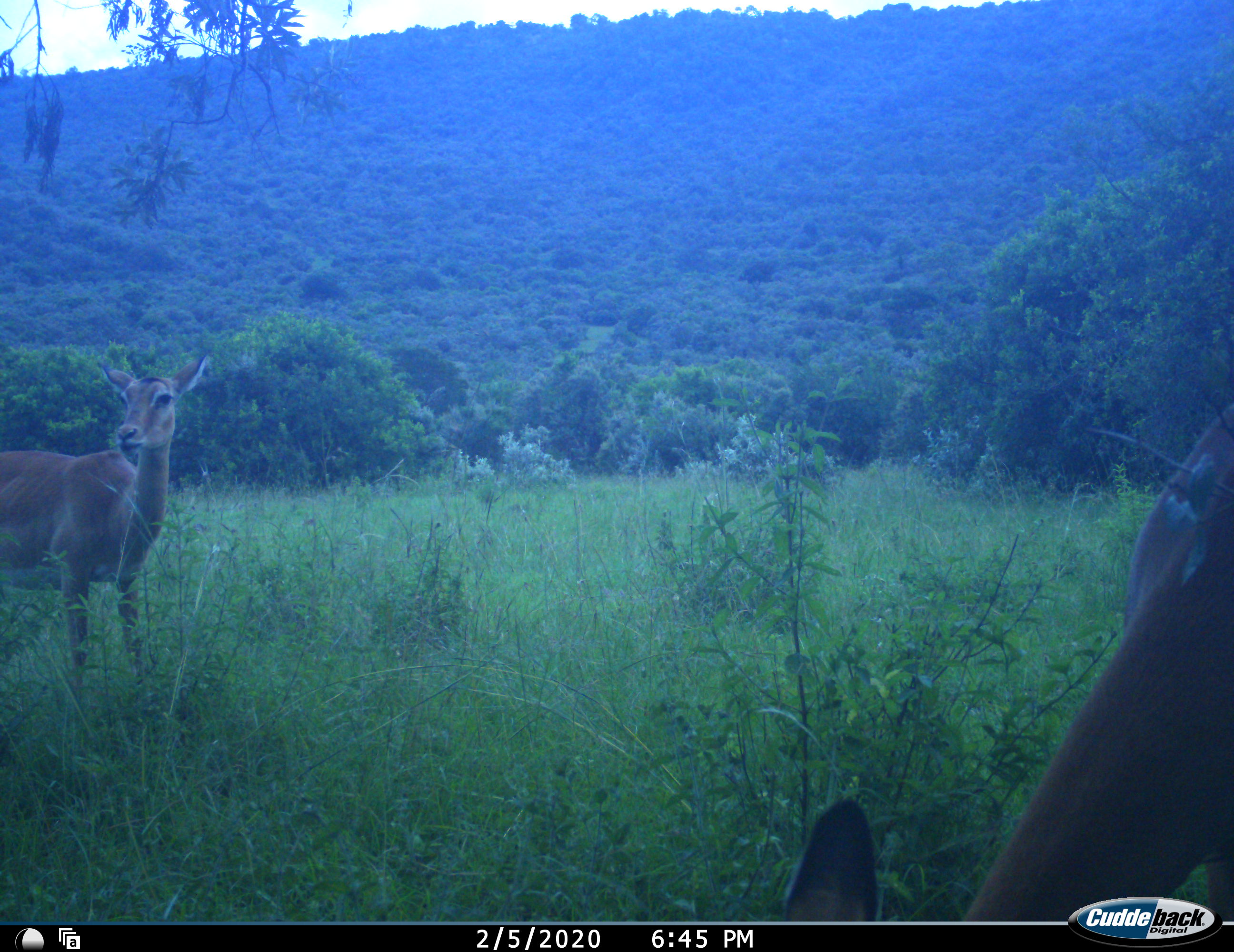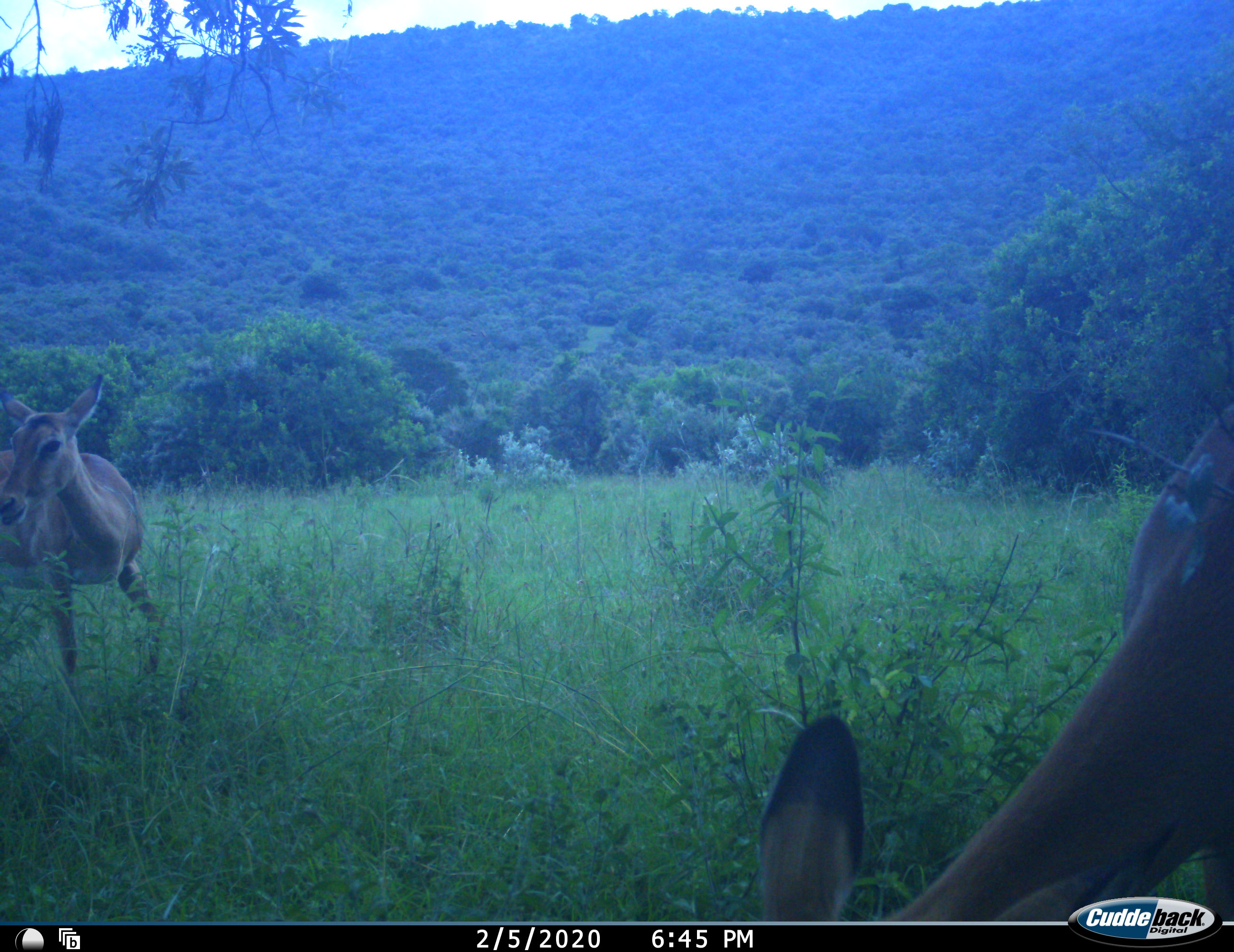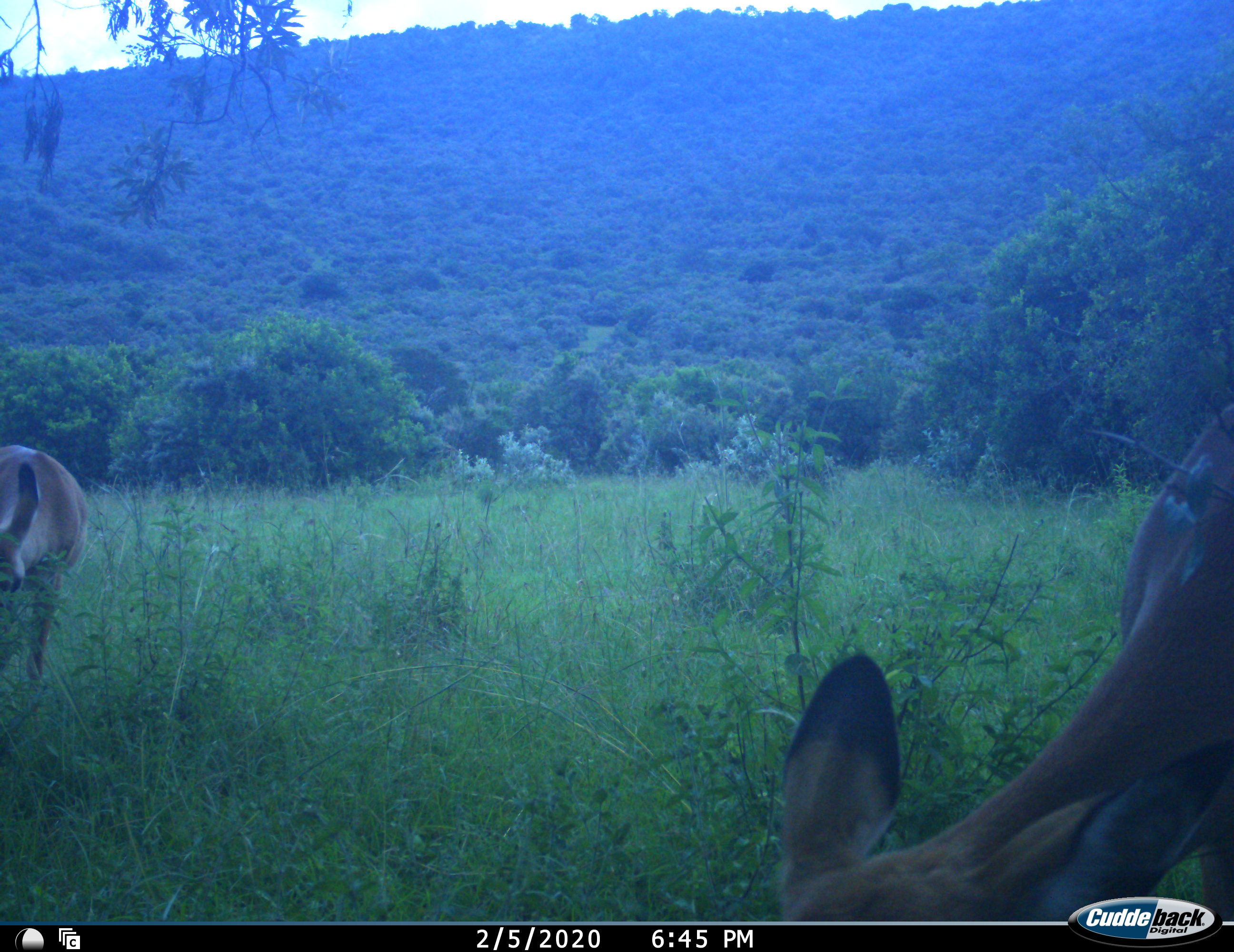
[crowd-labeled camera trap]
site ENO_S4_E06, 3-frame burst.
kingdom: Animalia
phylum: Chordata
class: Mammalia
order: Artiodactyla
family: Bovidae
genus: Aepyceros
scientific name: Aepyceros melampus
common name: impala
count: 2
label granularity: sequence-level